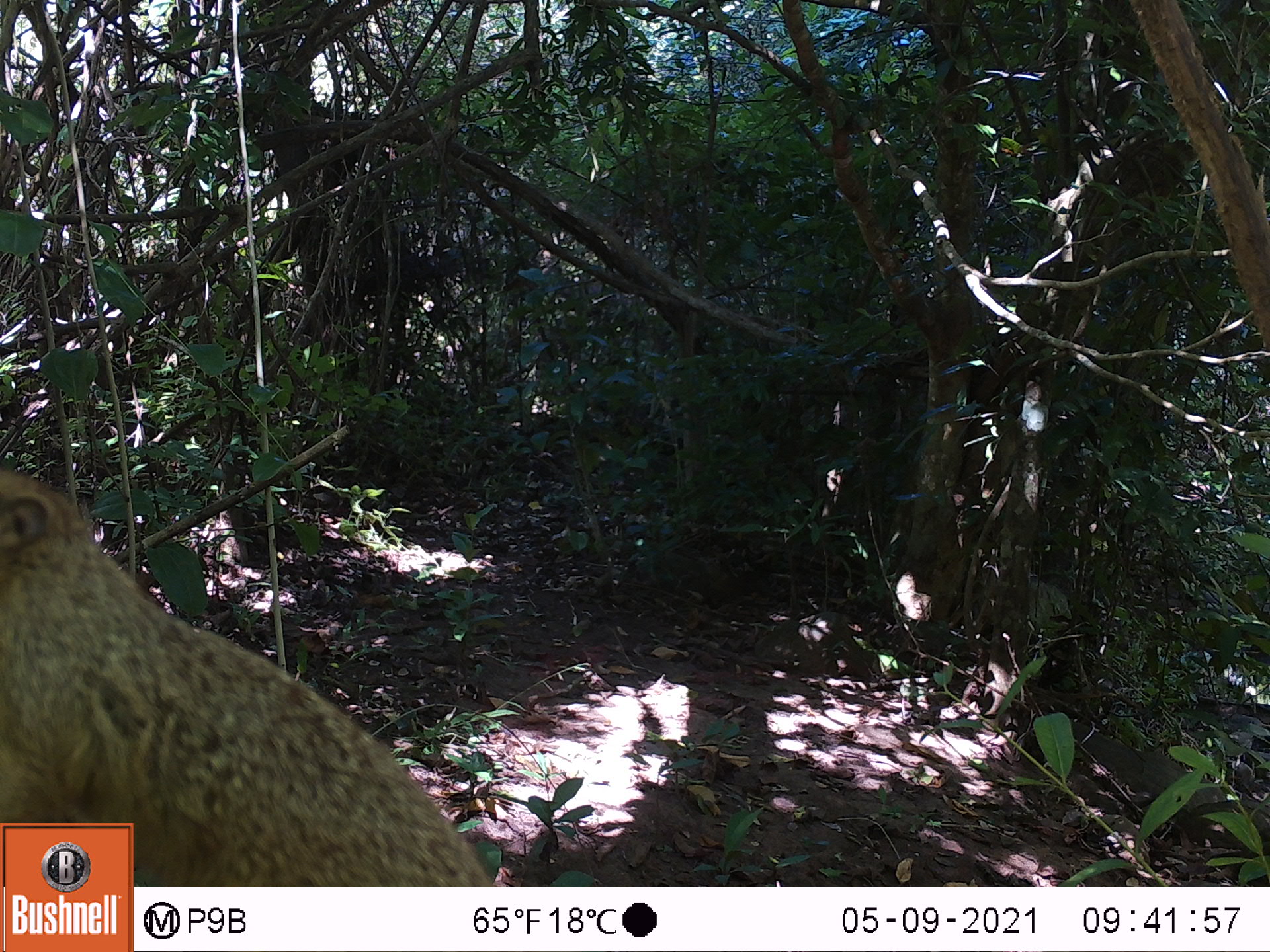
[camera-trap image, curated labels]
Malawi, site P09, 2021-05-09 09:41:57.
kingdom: Animalia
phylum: Chordata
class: Mammalia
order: Rodentia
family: Sciuridae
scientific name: Sciuridae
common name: squirrel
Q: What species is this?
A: Squirrel (Sciuridae).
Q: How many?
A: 1.